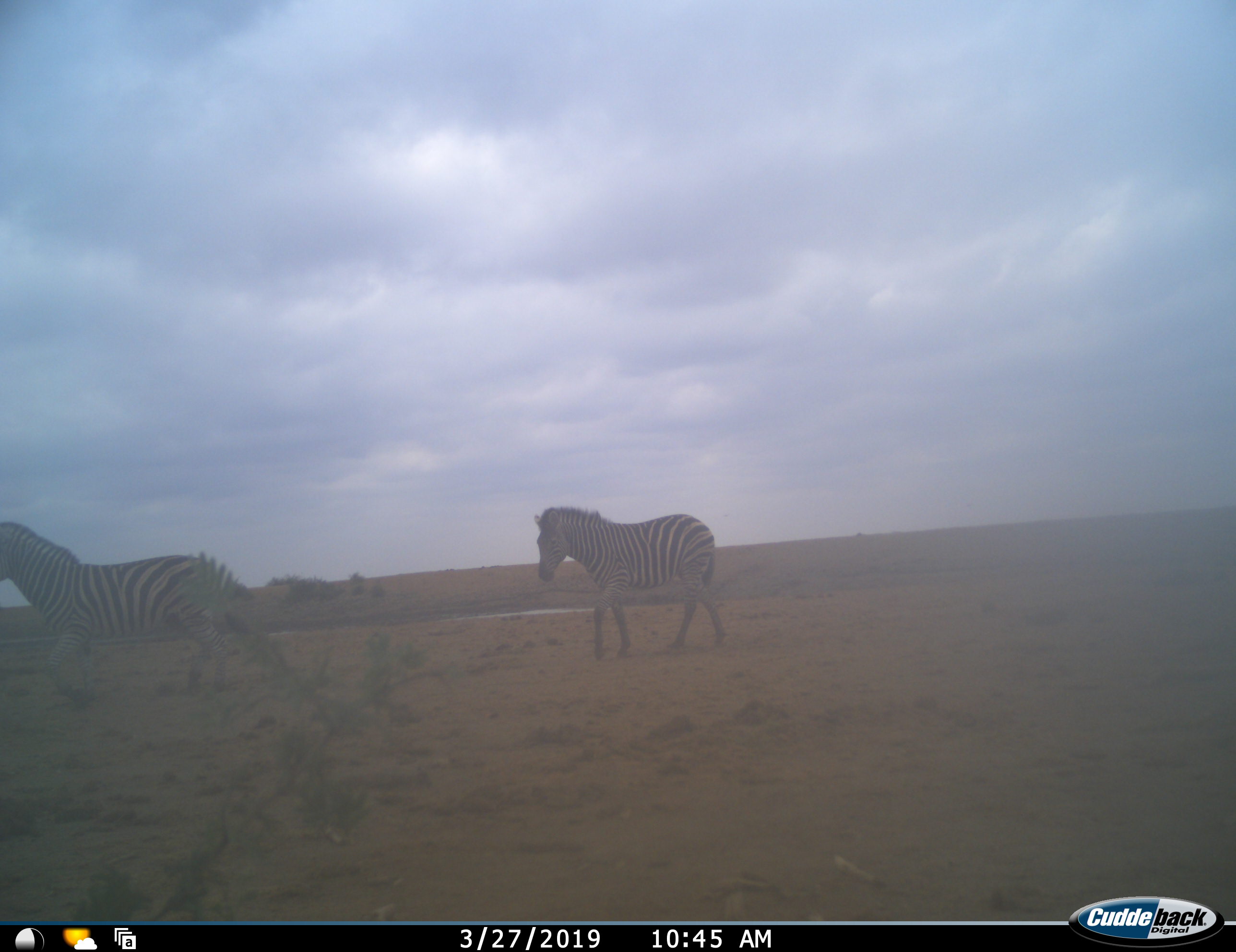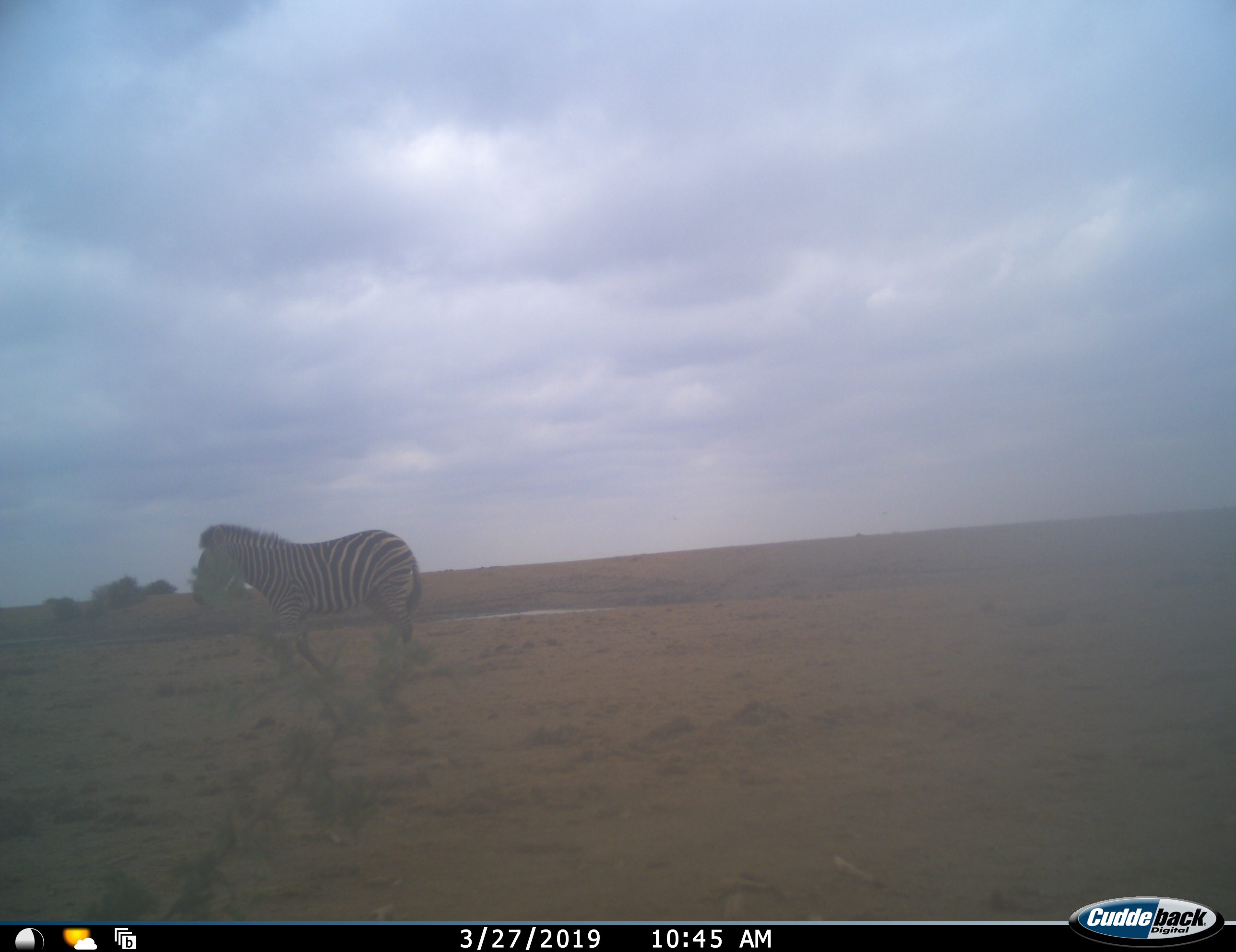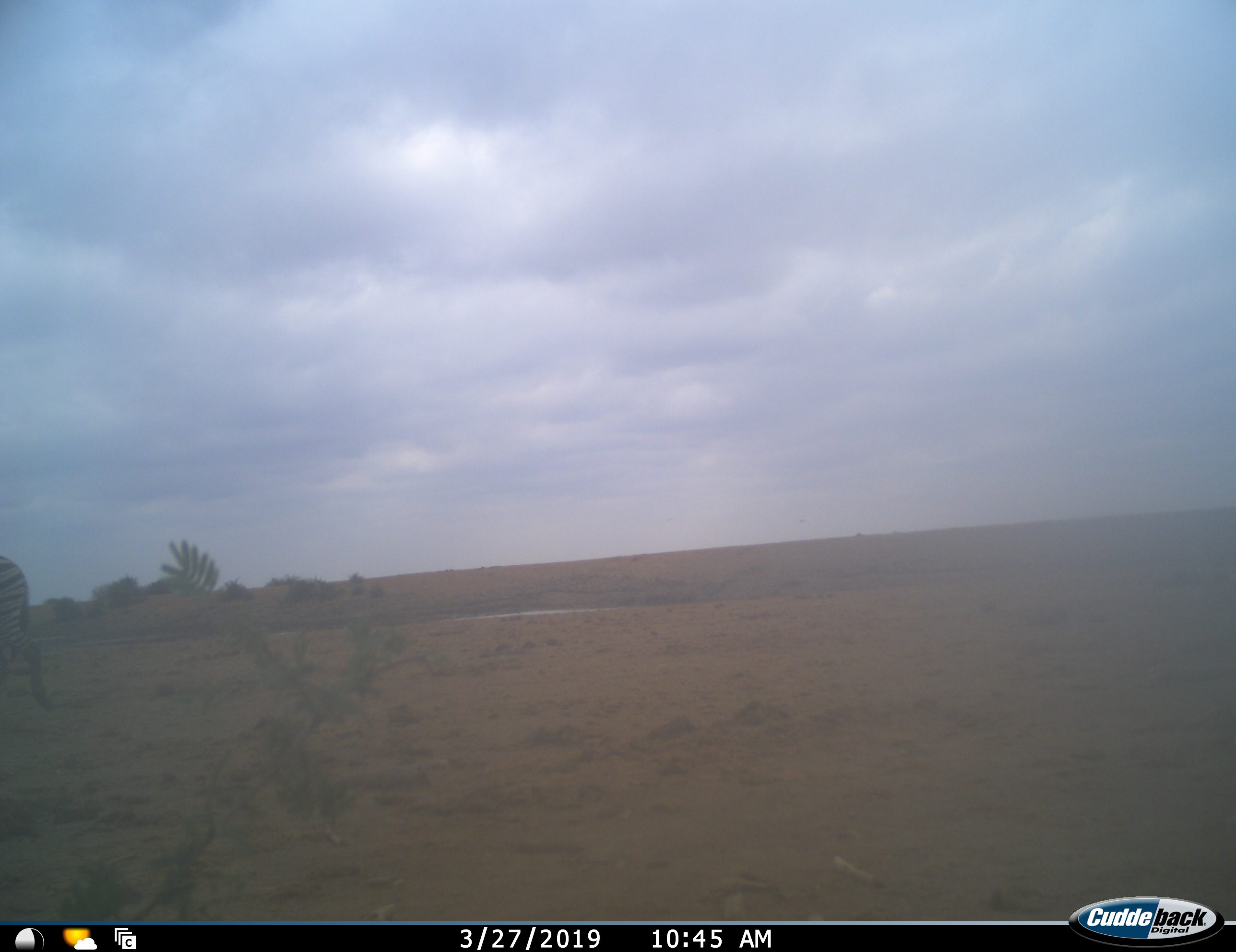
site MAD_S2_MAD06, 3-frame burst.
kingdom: Animalia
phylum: Chordata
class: Mammalia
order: Perissodactyla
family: Equidae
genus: Equus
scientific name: Equus quagga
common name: plains zebra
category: zebraplains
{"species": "zebraplains (plains zebra) (Equus quagga)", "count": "2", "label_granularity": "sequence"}